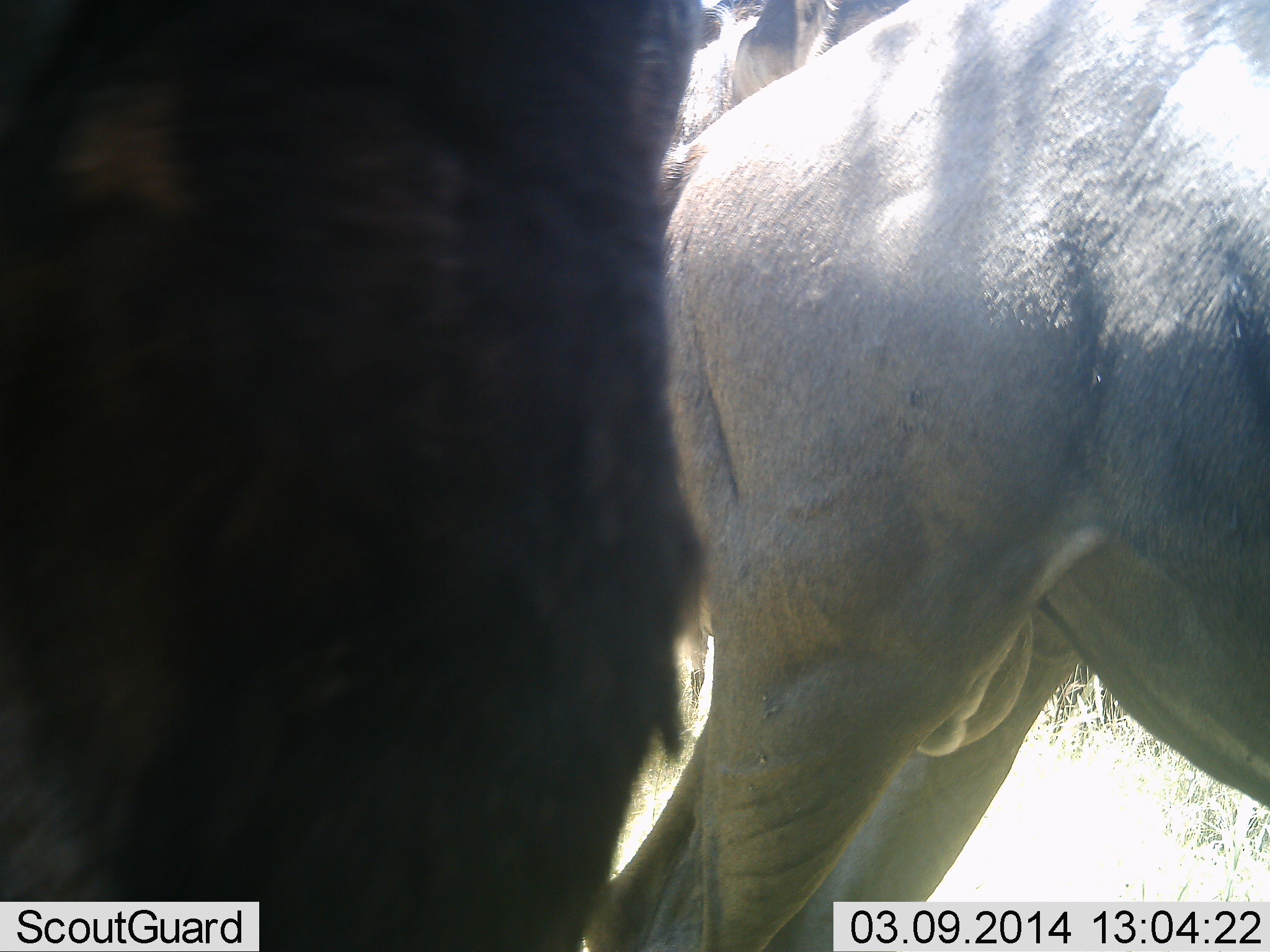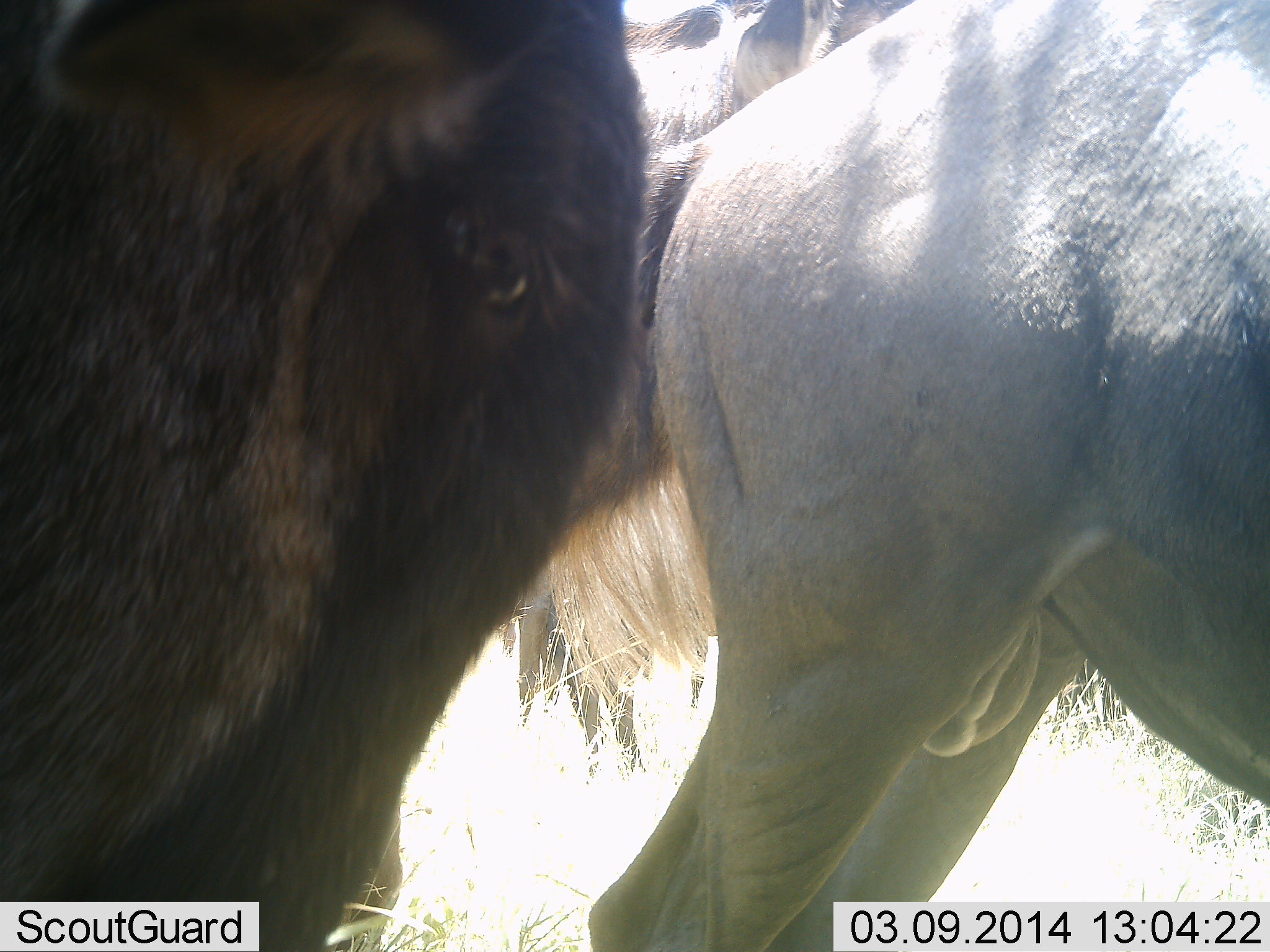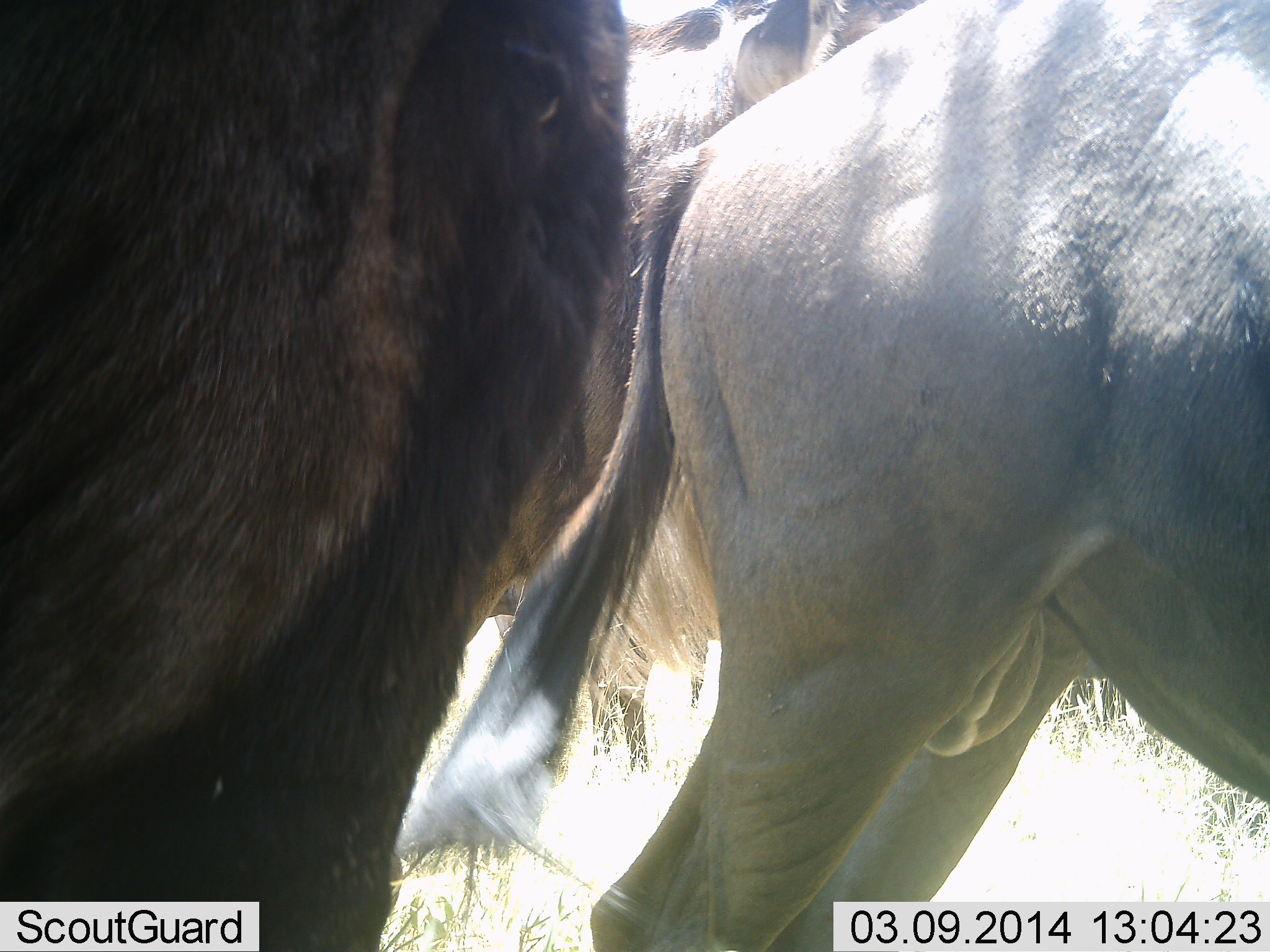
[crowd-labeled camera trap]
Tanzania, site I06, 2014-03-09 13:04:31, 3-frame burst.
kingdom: Animalia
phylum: Chordata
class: Mammalia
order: Artiodactyla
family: Bovidae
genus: Connochaetes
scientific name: Connochaetes taurinus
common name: blue wildebeest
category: wildebeest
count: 3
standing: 100%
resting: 0%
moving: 0%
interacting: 0%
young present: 0%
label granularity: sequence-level